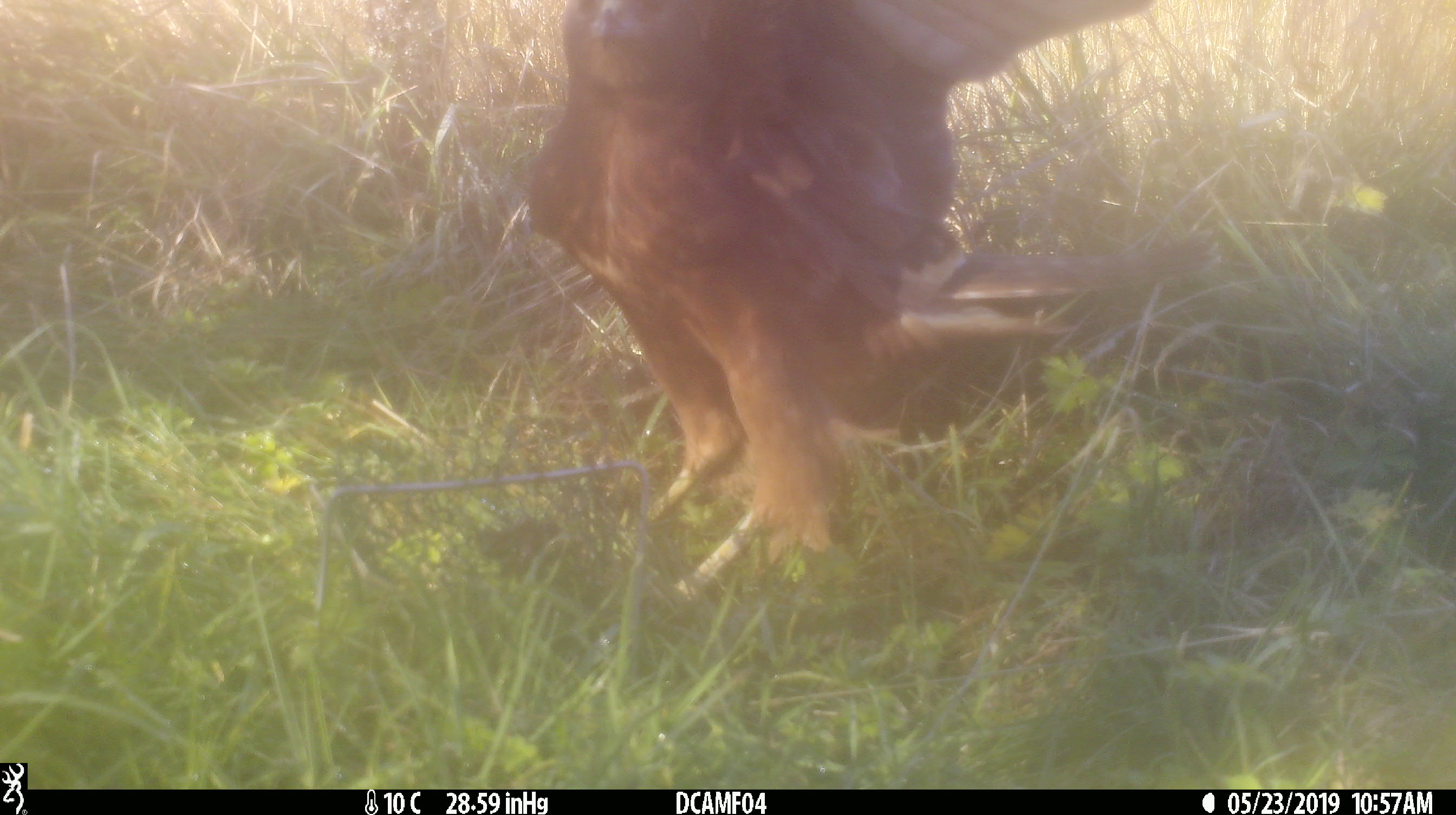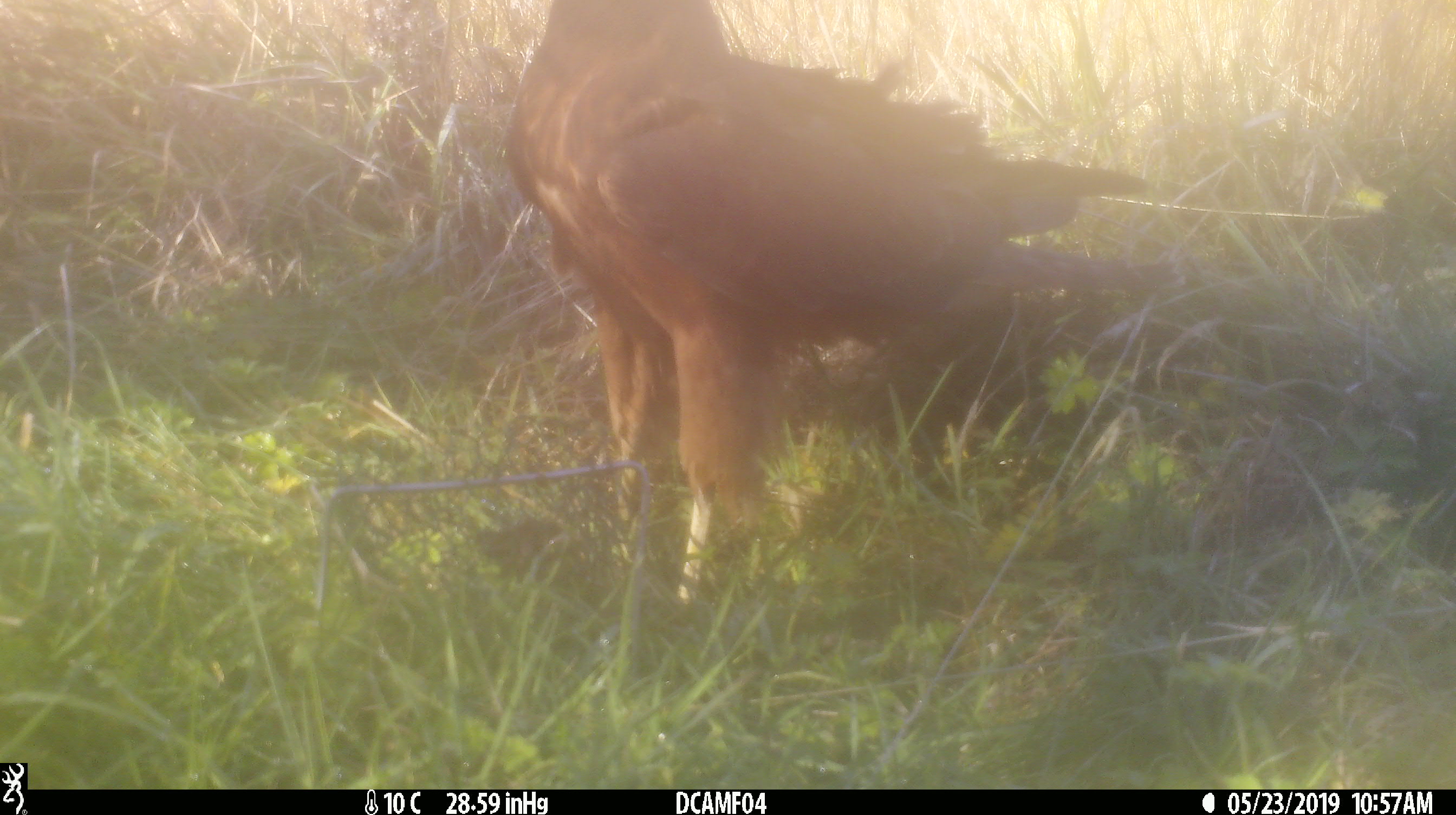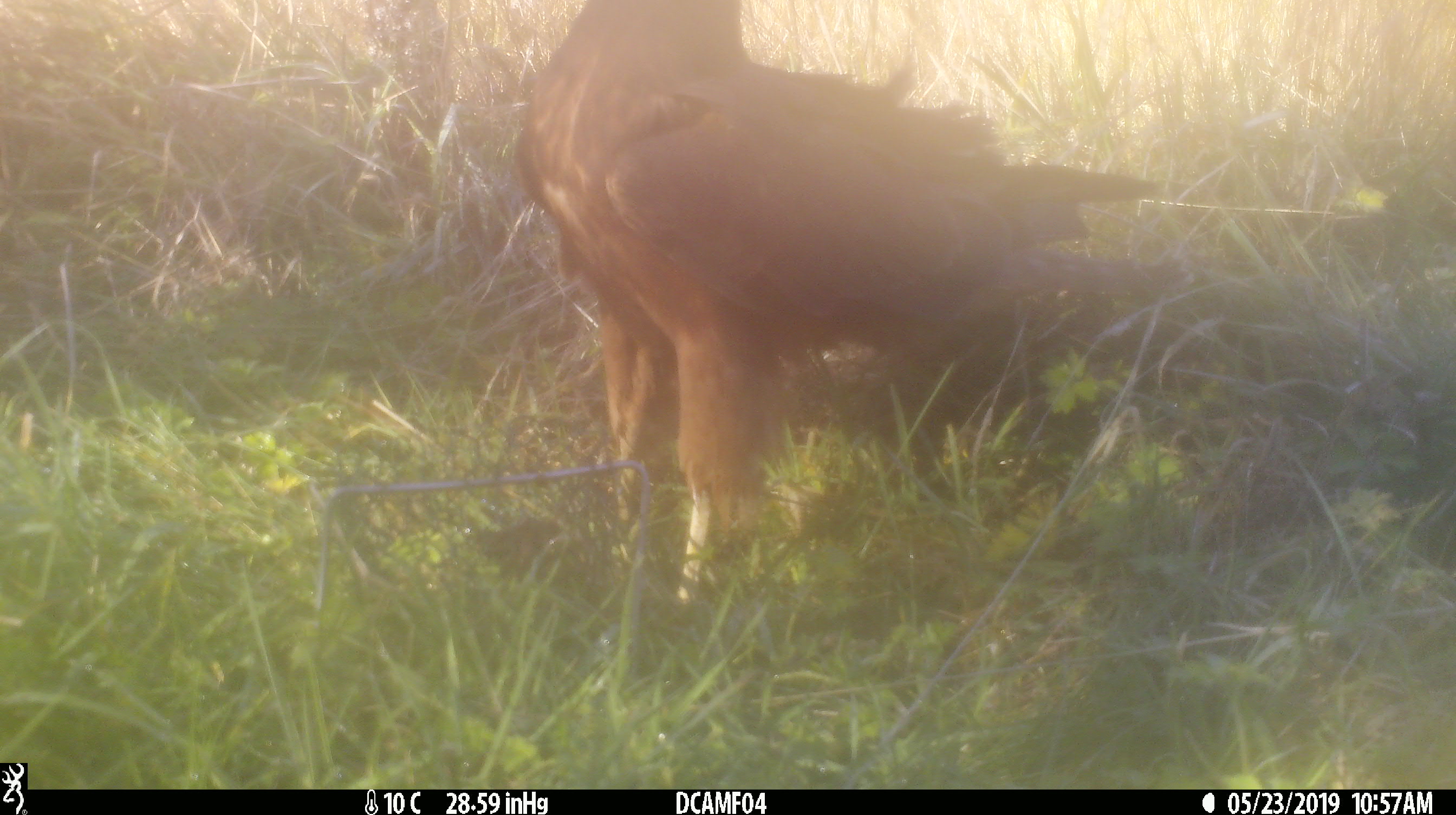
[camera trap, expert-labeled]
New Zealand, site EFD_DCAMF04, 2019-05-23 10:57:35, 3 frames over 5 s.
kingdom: Animalia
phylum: Chordata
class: Aves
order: Accipitriformes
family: Accipitridae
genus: Circus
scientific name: Circus approximans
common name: swamp harrier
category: harrier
Harrier (swamp harrier) (Circus approximans).